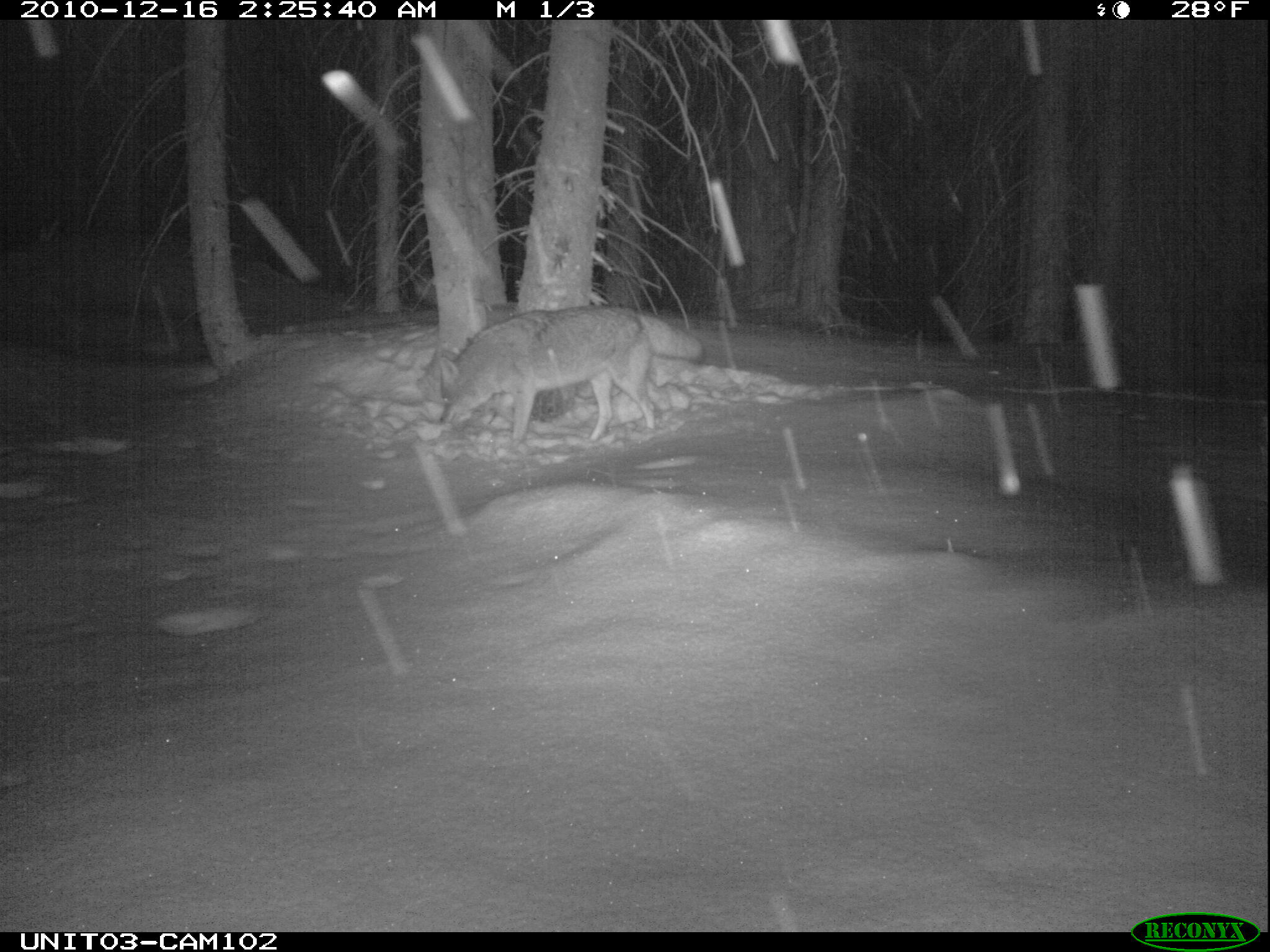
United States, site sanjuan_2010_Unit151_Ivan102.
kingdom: Animalia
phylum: Chordata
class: Mammalia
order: Carnivora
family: Canidae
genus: Canis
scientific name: Canis latrans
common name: coyote